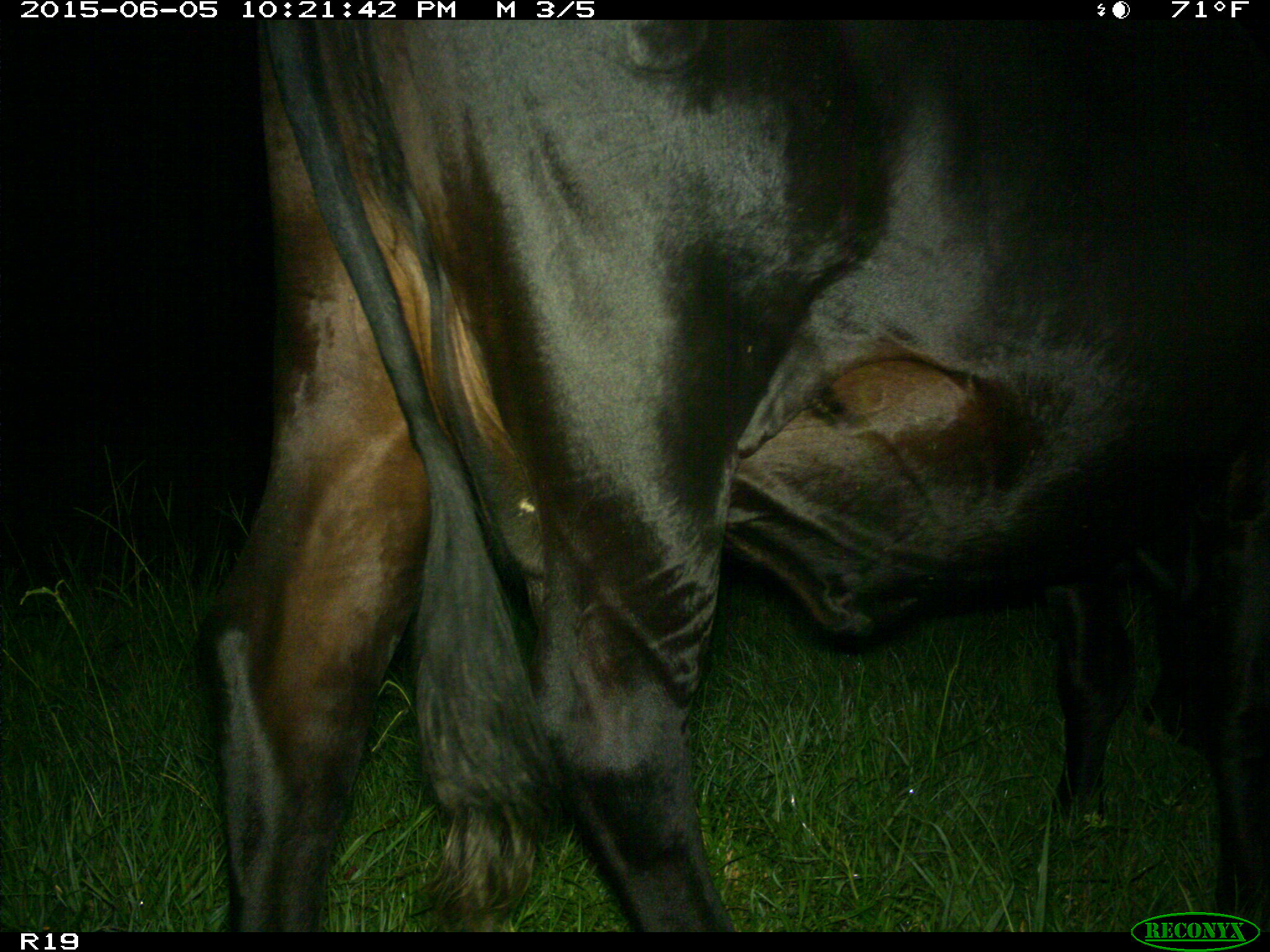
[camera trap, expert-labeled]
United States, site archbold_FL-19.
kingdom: Animalia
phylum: Chordata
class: Mammalia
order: Artiodactyla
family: Bovidae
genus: Bos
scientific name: Bos taurus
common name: domestic cow